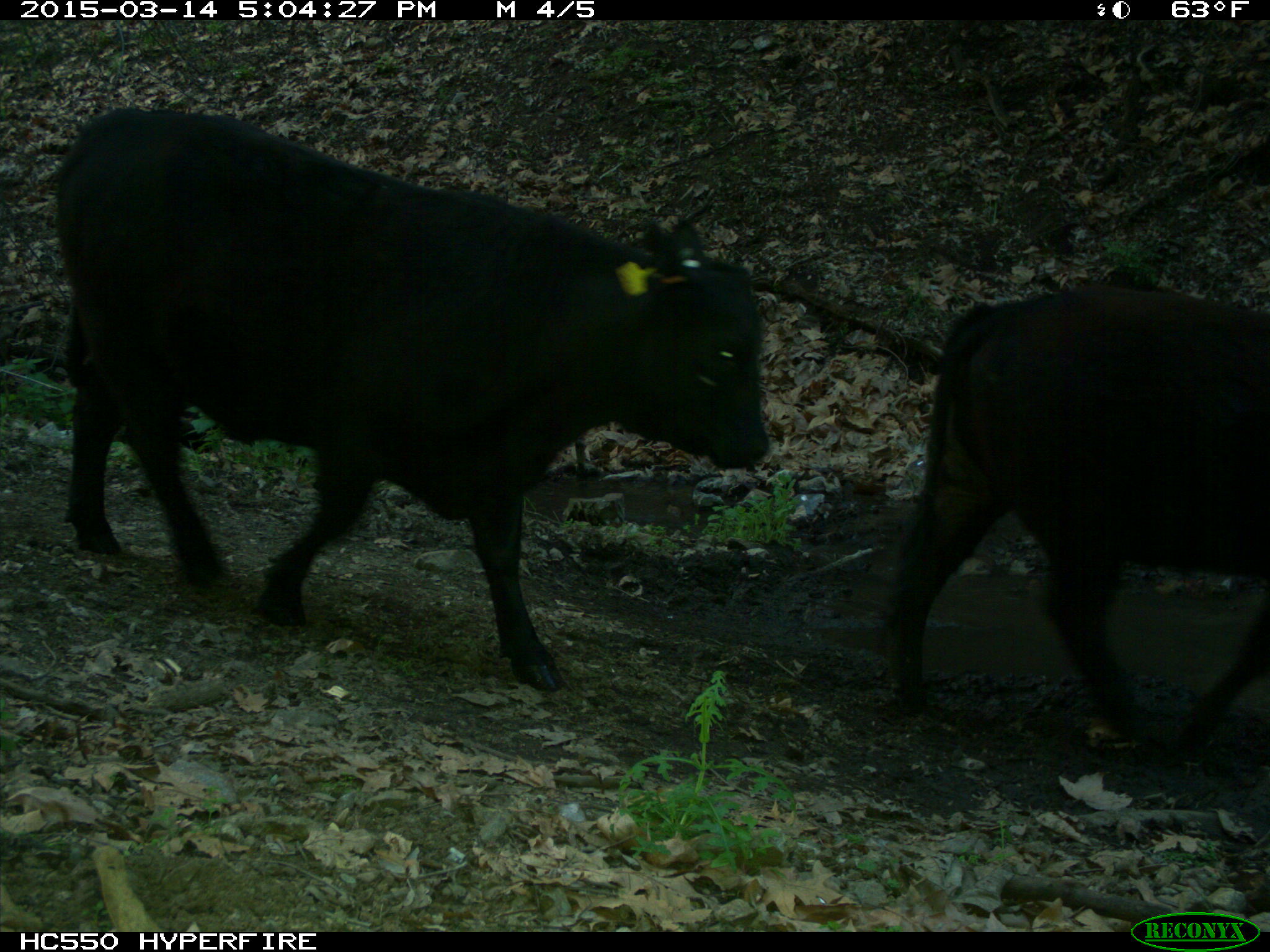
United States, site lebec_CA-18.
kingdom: Animalia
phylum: Chordata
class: Mammalia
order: Artiodactyla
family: Bovidae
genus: Bos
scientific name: Bos taurus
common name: domestic cow